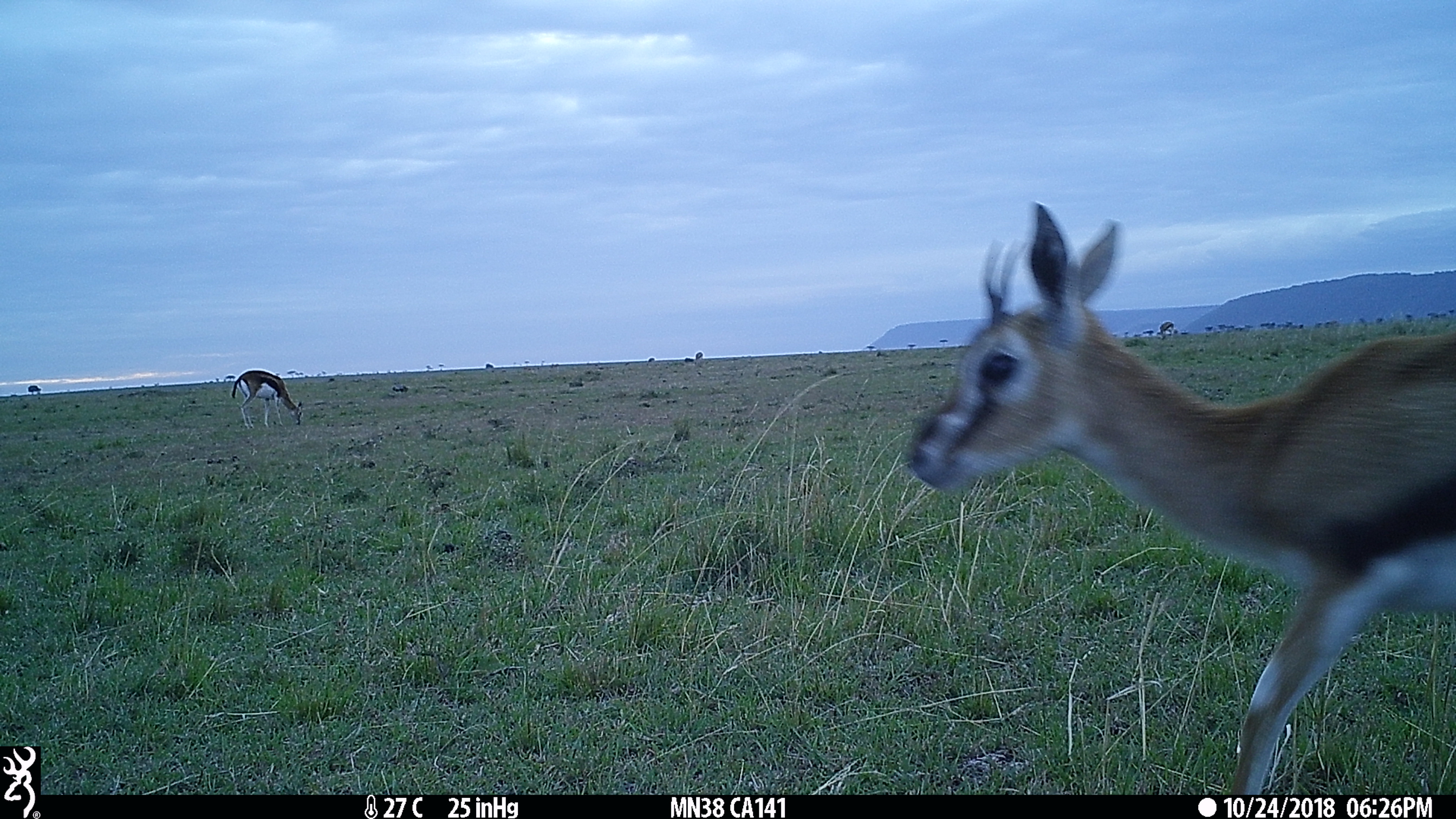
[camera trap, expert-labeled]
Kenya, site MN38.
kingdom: Animalia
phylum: Chordata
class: Mammalia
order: Artiodactyla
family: Bovidae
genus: Eudorcas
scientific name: Eudorcas thomsonii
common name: thomon's gazelle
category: gazelle thomsons